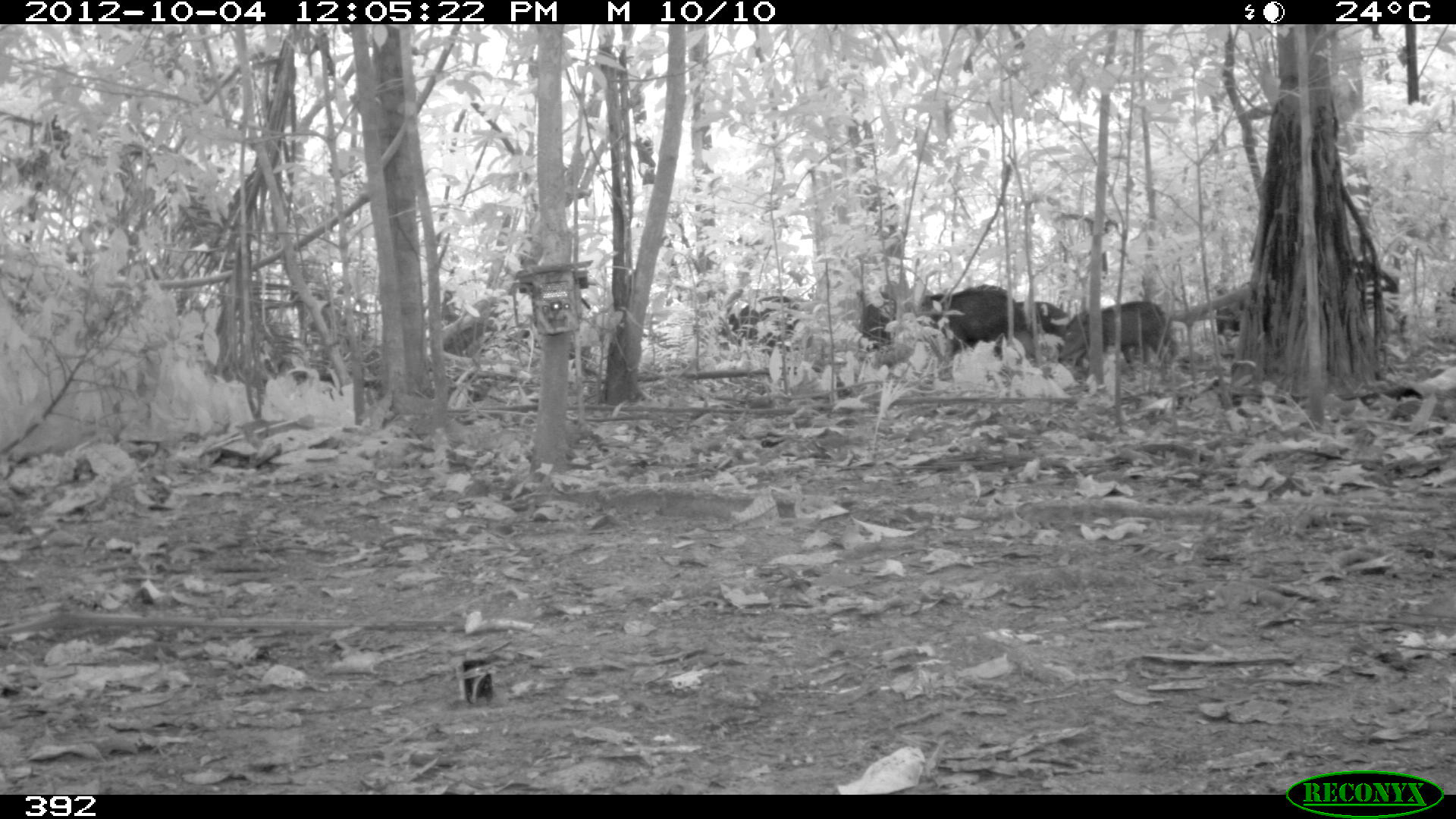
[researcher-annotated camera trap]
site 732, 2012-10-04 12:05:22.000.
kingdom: Animalia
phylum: Chordata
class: Mammalia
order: Artiodactyla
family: Tayassuidae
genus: Tayassu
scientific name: Tayassu pecari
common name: white-lipped peccary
Tayassu pecari (white-lipped peccary).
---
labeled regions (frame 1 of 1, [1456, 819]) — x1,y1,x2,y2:
tayassu pecari: 1213,260,1406,343; 854,282,1022,357; 1054,298,1179,371; 714,292,811,355; 1000,297,1077,376